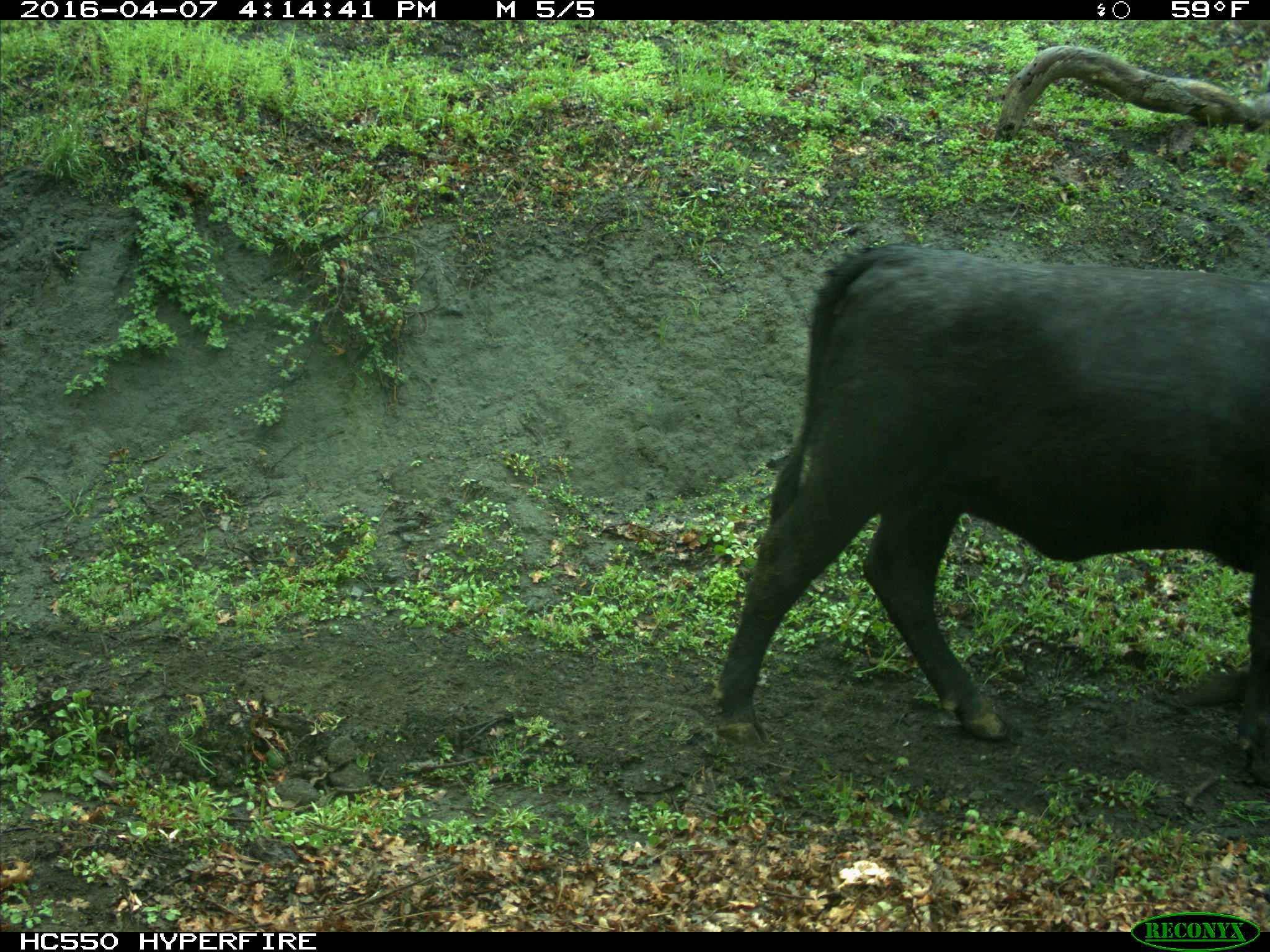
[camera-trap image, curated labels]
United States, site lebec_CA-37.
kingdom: Animalia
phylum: Chordata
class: Mammalia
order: Artiodactyla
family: Bovidae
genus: Bos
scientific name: Bos taurus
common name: domestic cow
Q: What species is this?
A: Bos taurus (domestic cow).